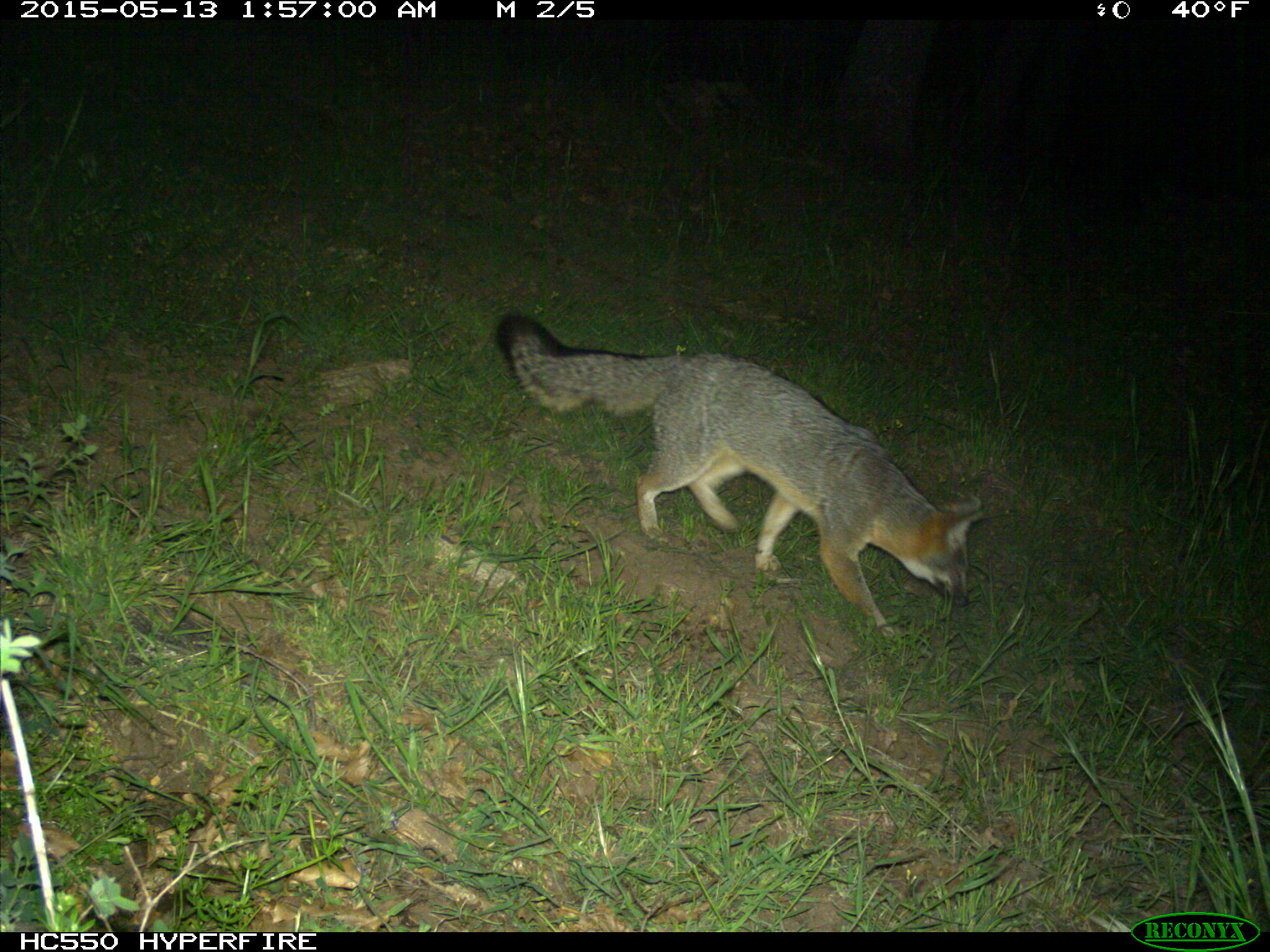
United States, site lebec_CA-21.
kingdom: Animalia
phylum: Chordata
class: Mammalia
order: Carnivora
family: Canidae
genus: Urocyon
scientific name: Urocyon cinereoargenteus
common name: gray fox